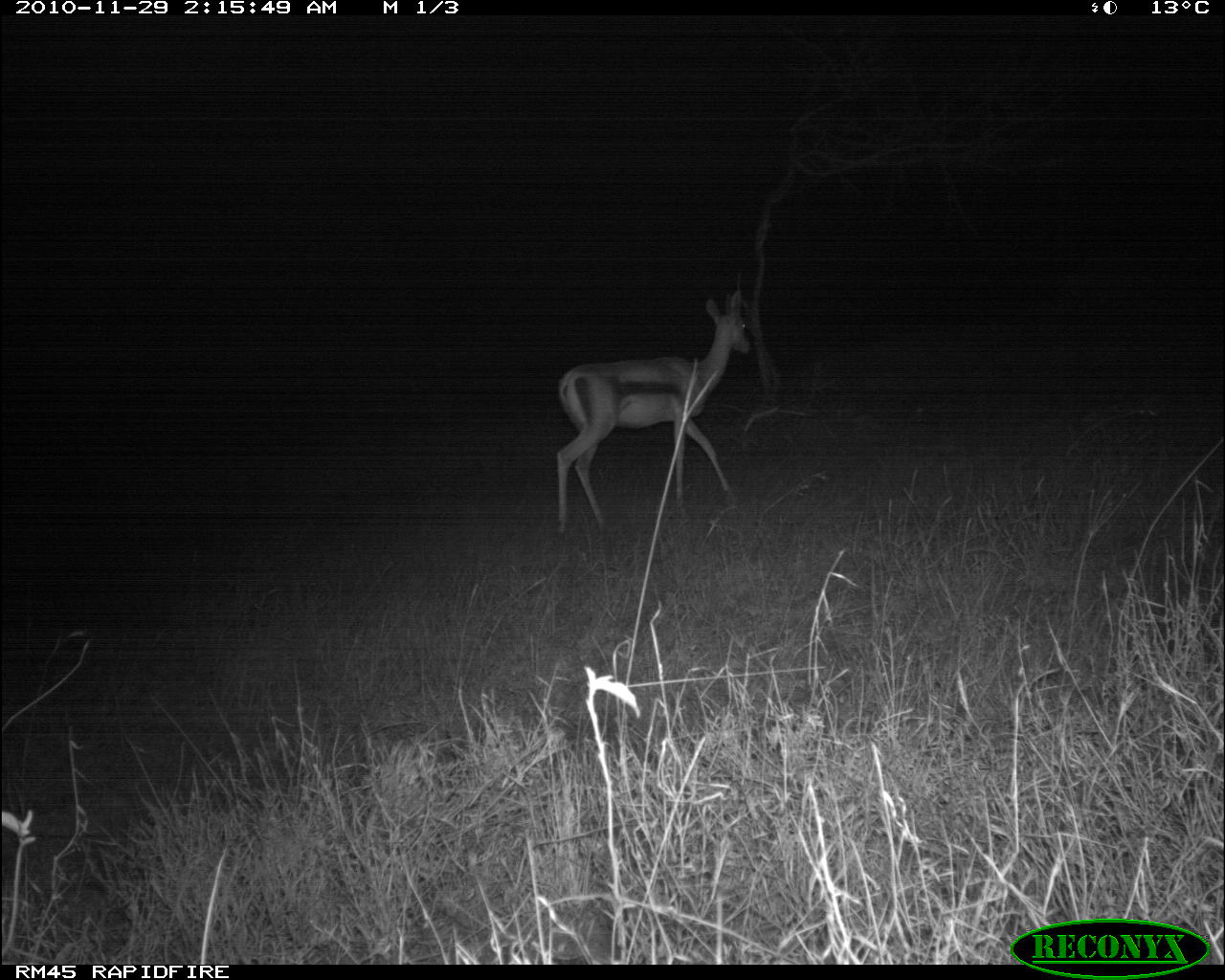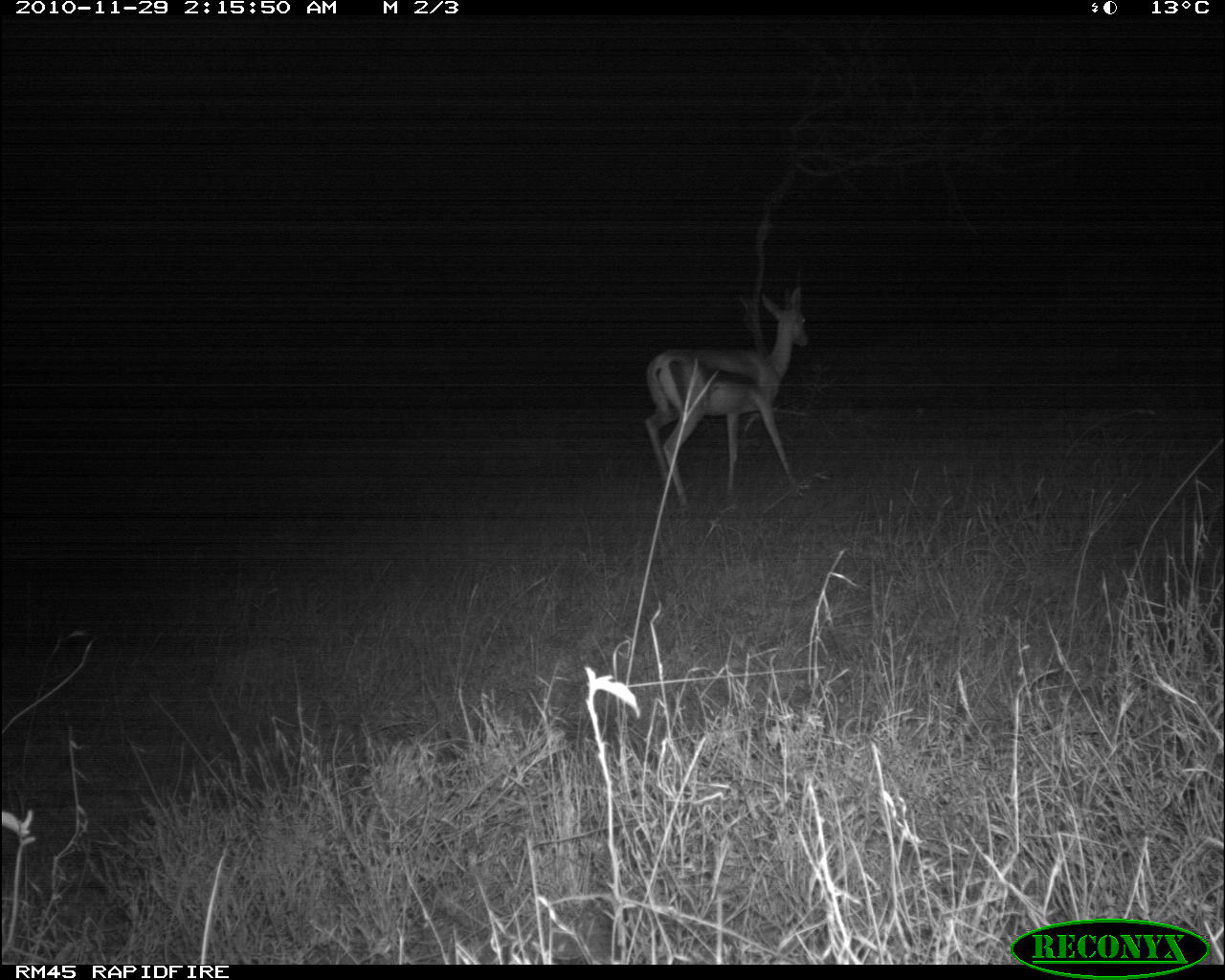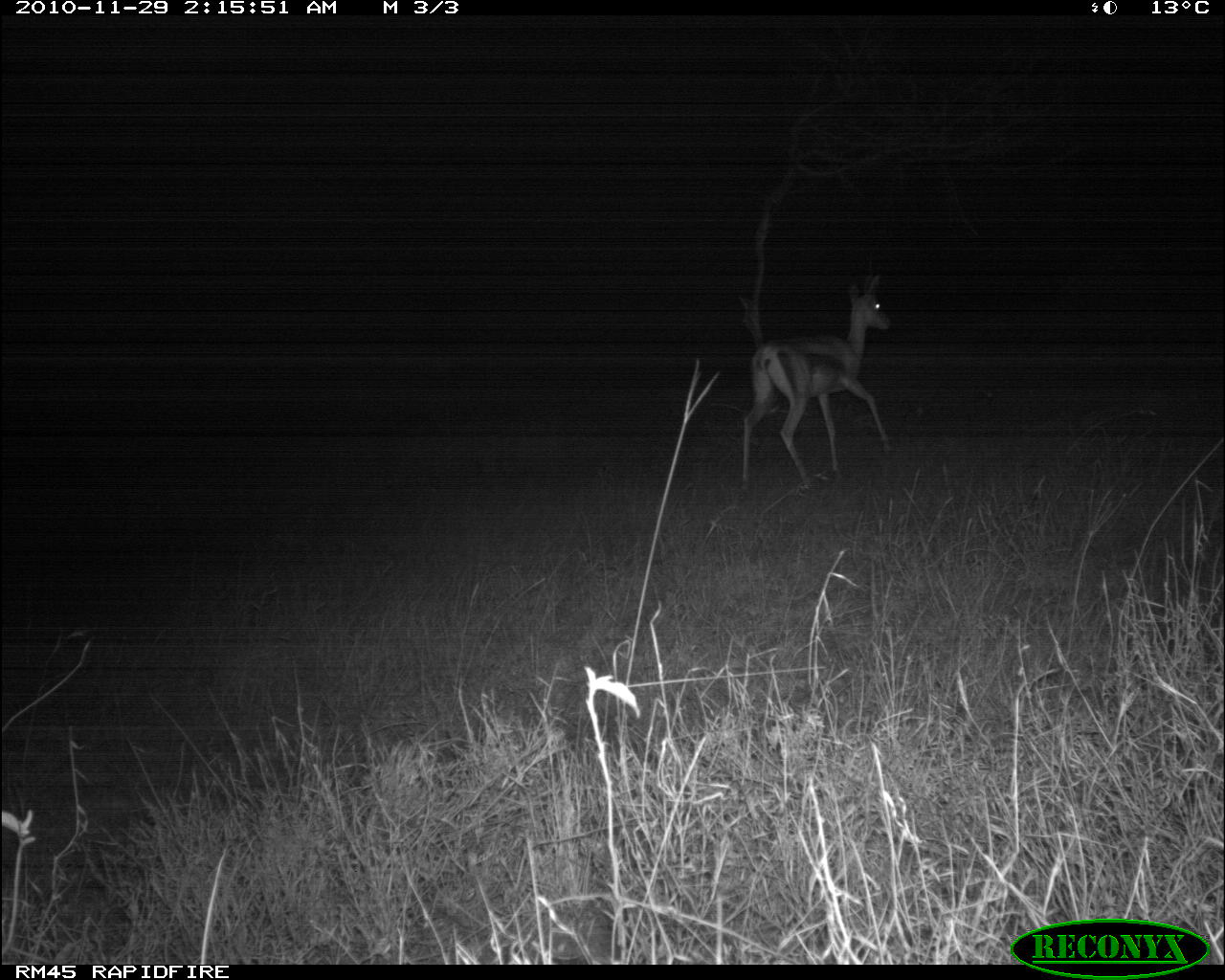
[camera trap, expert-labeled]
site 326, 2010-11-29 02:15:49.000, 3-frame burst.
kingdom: Animalia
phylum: Chordata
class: Mammalia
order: Artiodactyla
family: Bovidae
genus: Nanger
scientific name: Nanger granti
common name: grant's gazelle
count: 1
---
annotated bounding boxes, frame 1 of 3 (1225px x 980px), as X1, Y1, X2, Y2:
nanger granti: 549, 286, 756, 536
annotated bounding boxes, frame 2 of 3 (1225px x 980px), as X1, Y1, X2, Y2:
nanger granti: 635, 283, 814, 511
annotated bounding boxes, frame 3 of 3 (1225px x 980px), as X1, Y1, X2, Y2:
nanger granti: 734, 271, 892, 495